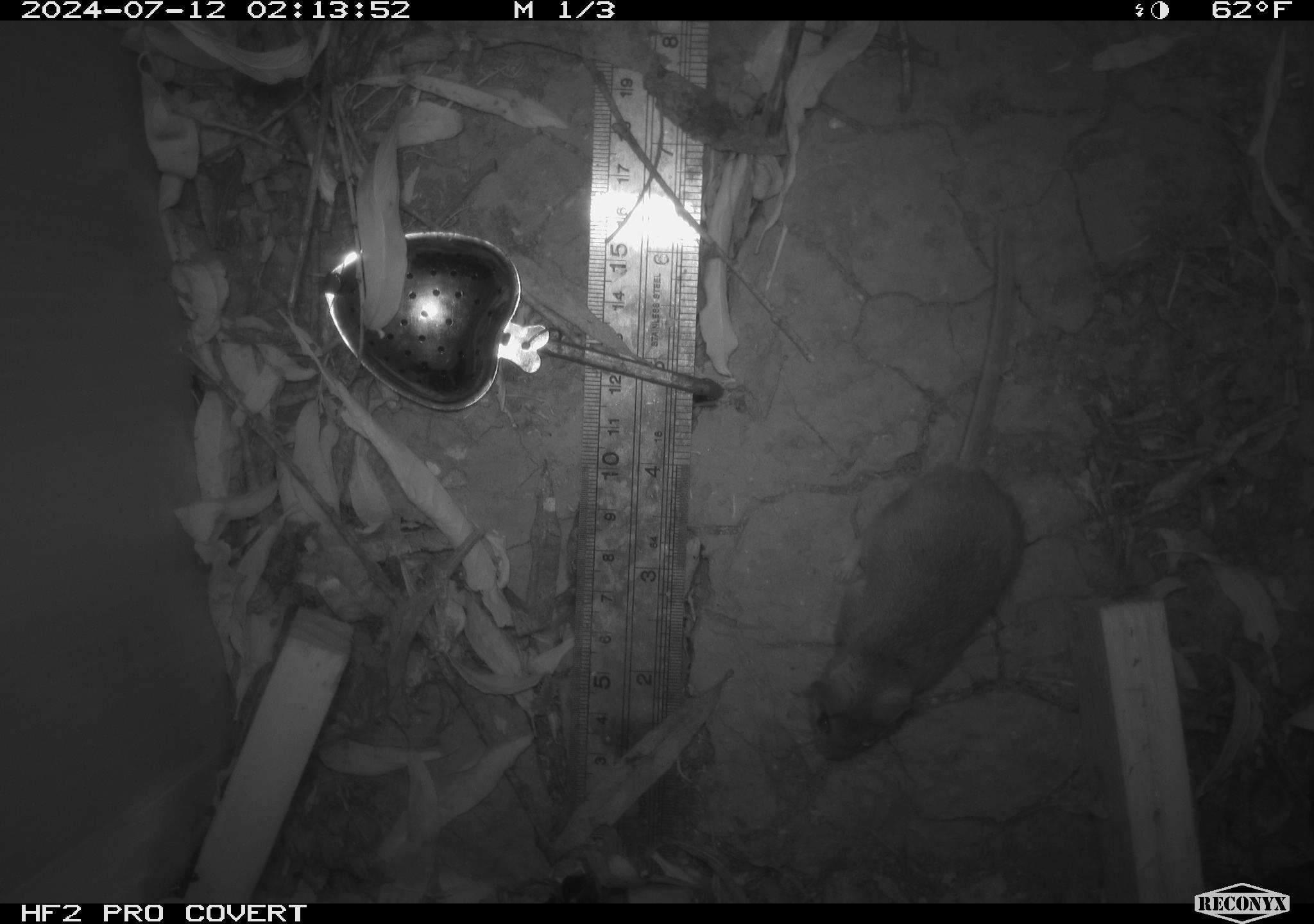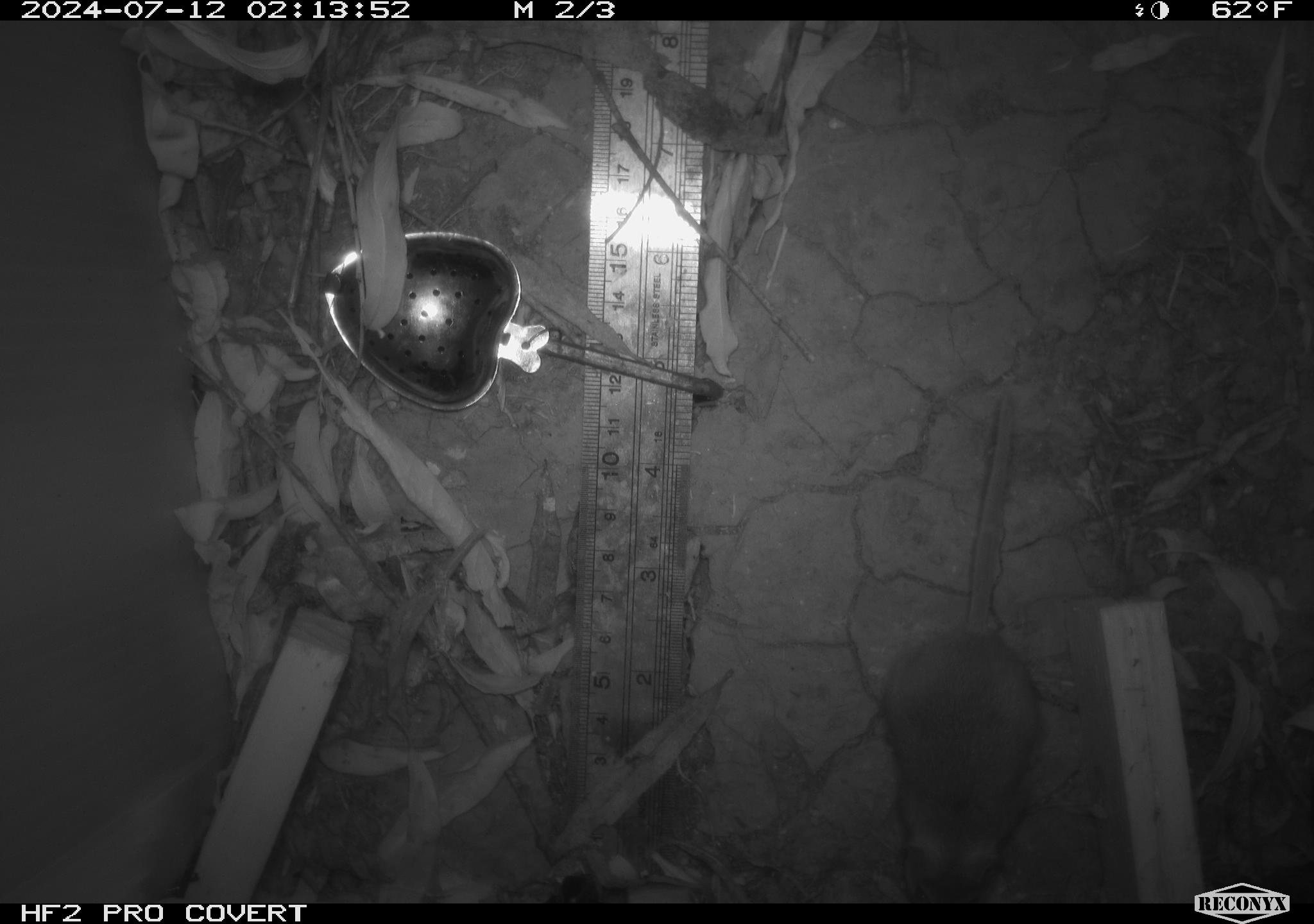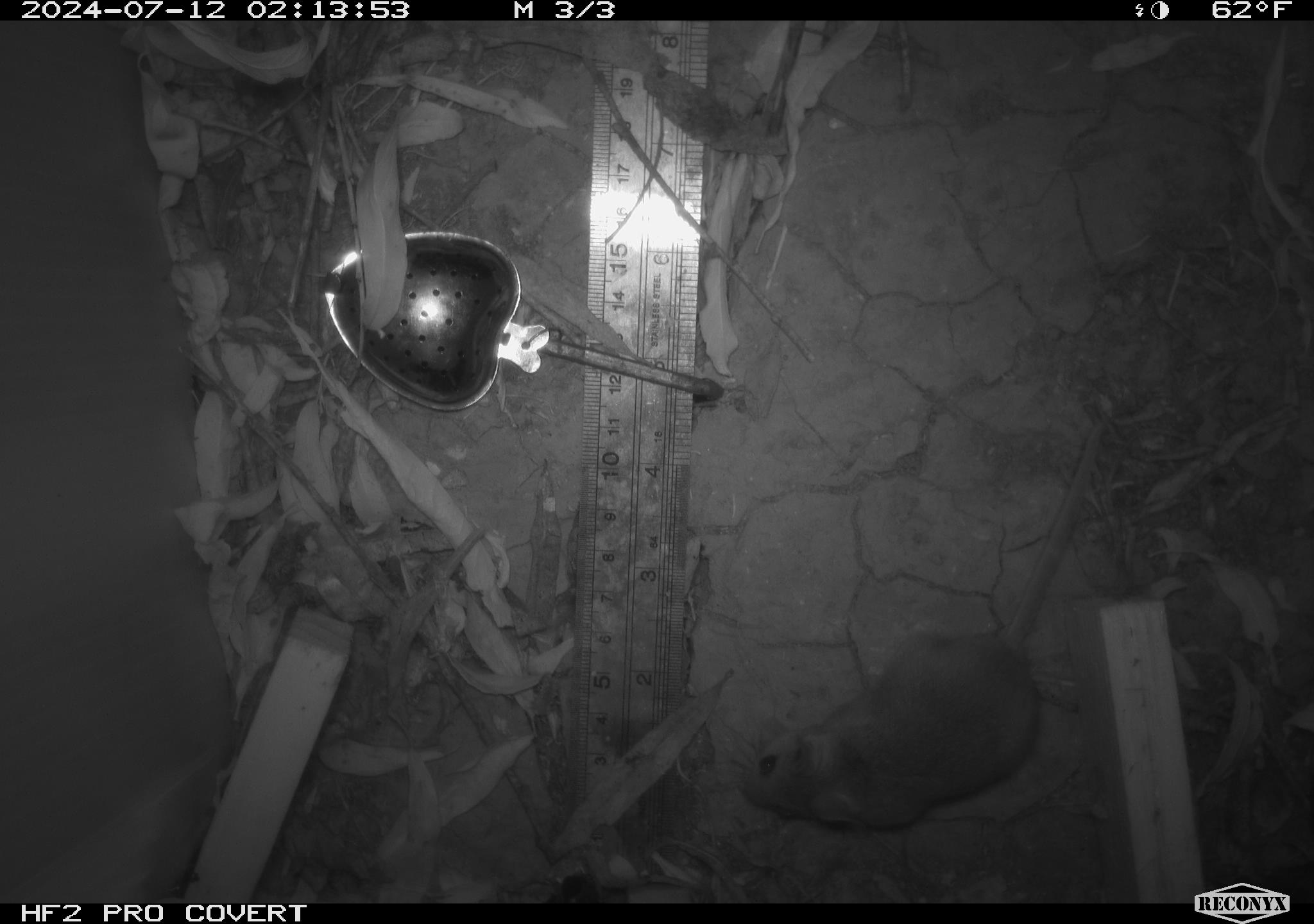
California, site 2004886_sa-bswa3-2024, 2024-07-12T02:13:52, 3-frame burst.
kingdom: Animalia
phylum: Chordata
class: Mammalia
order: Rodentia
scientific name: Rodentia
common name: mouse species